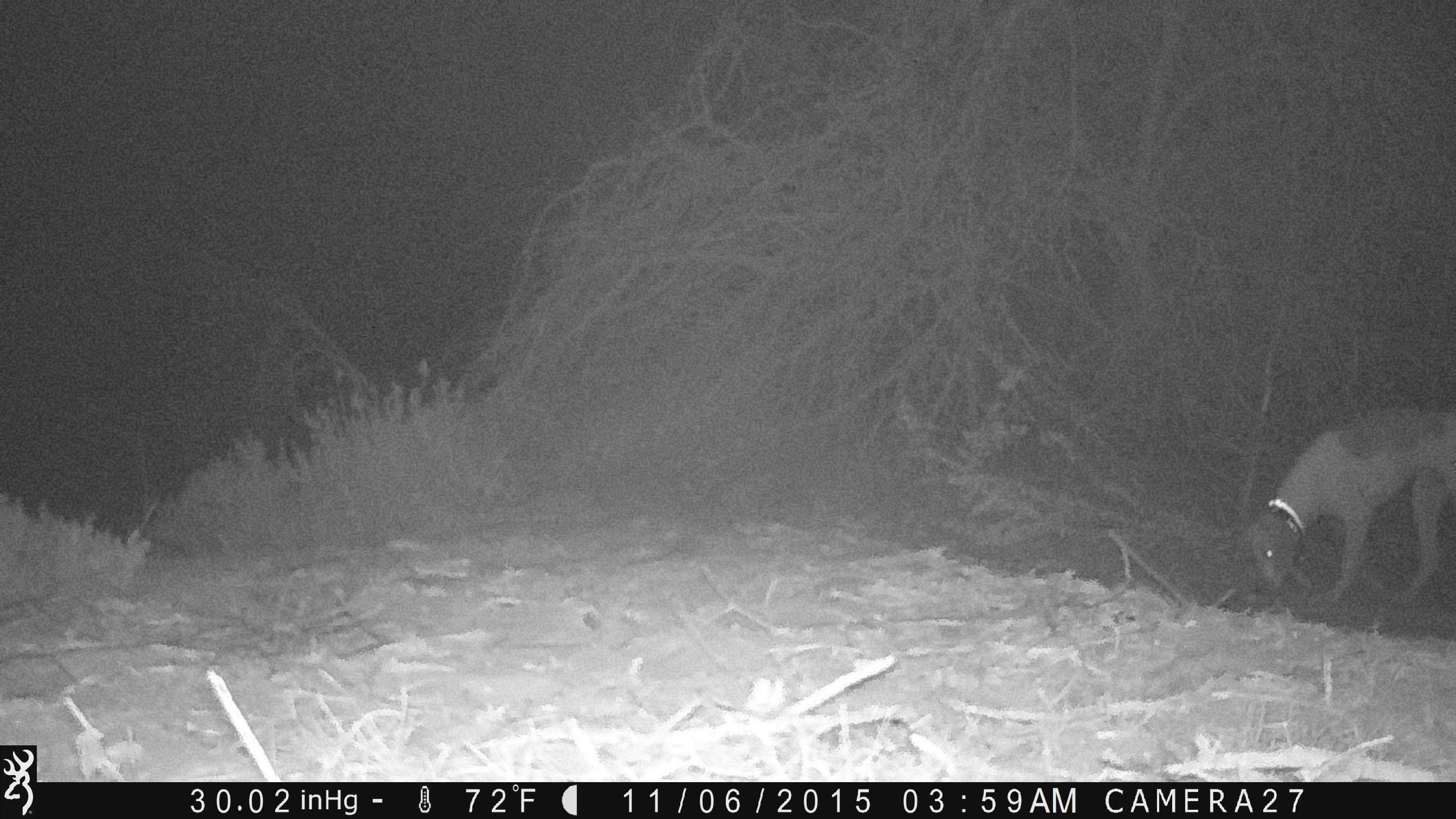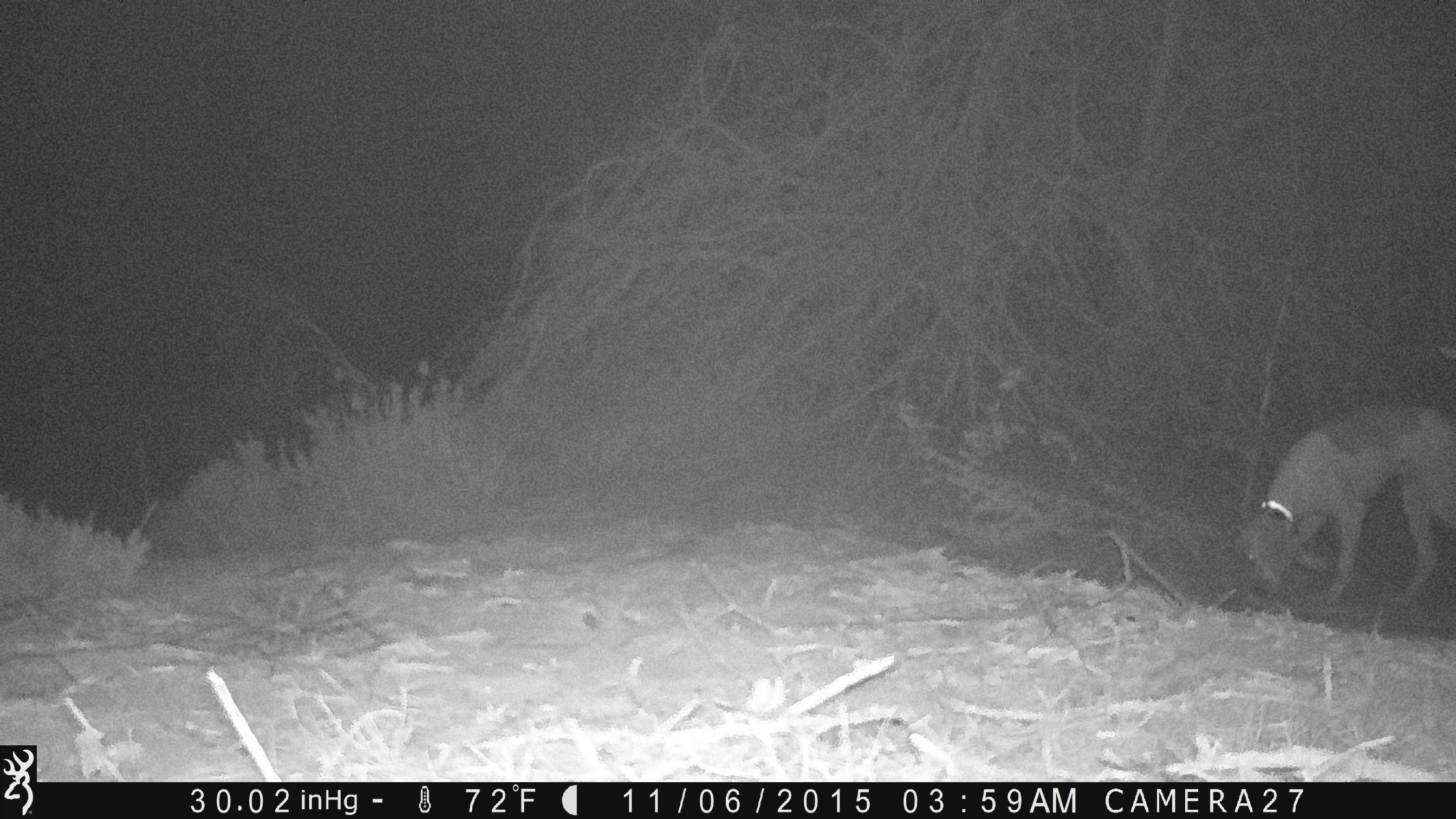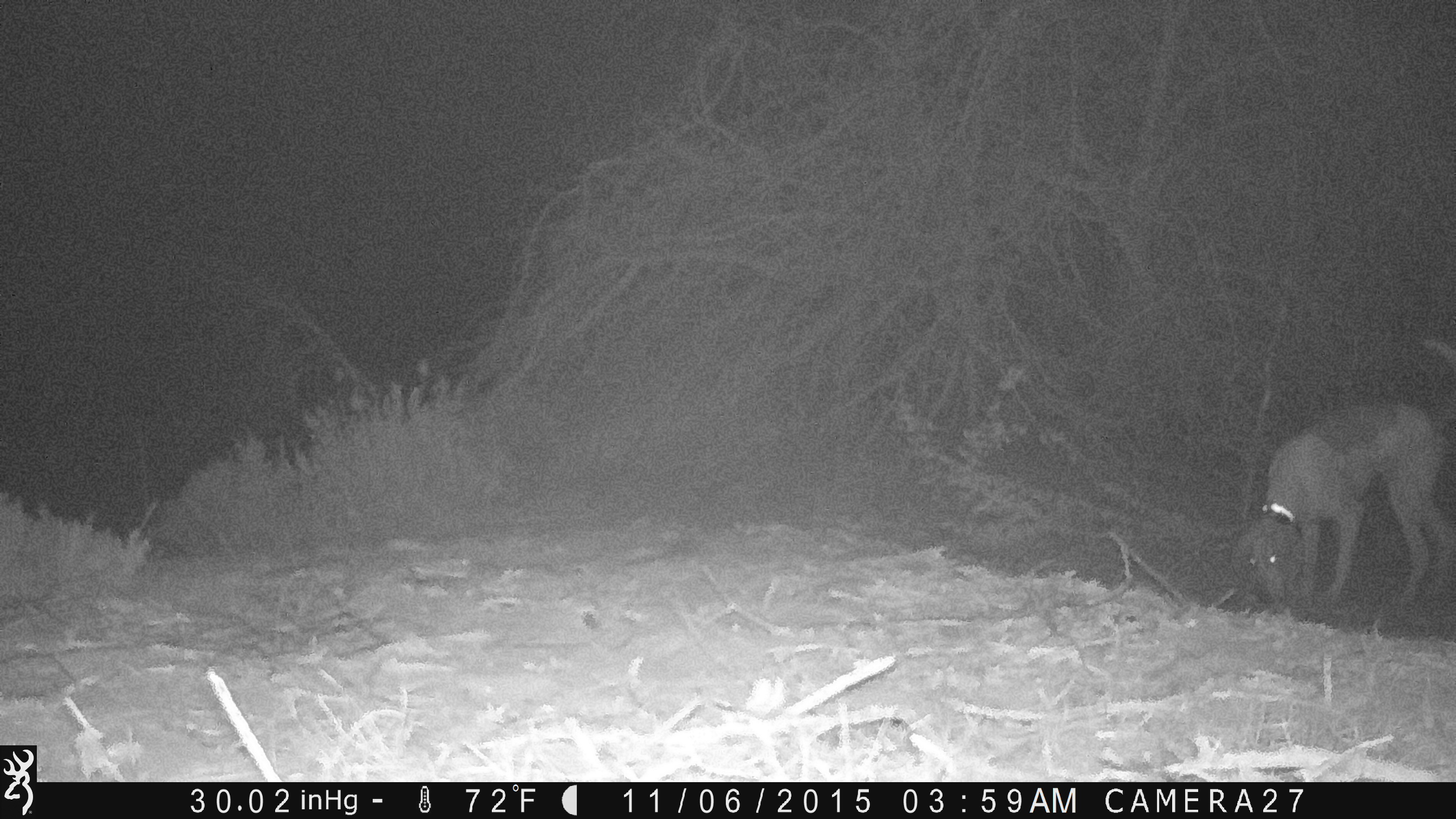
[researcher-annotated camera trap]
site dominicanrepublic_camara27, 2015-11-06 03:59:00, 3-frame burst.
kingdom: Animalia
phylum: Chordata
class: Mammalia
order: Carnivora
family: Canidae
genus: Canis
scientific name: Canis familiaris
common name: domestic dog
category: dog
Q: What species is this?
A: Dog (domestic dog) (Canis familiaris).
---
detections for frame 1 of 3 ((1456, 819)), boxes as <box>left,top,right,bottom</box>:
dog: <box>1240,401,1455,606</box>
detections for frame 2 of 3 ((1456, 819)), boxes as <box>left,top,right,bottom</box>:
dog: <box>1236,401,1455,609</box>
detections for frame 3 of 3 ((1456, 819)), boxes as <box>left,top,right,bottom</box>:
dog: <box>1230,367,1454,616</box>